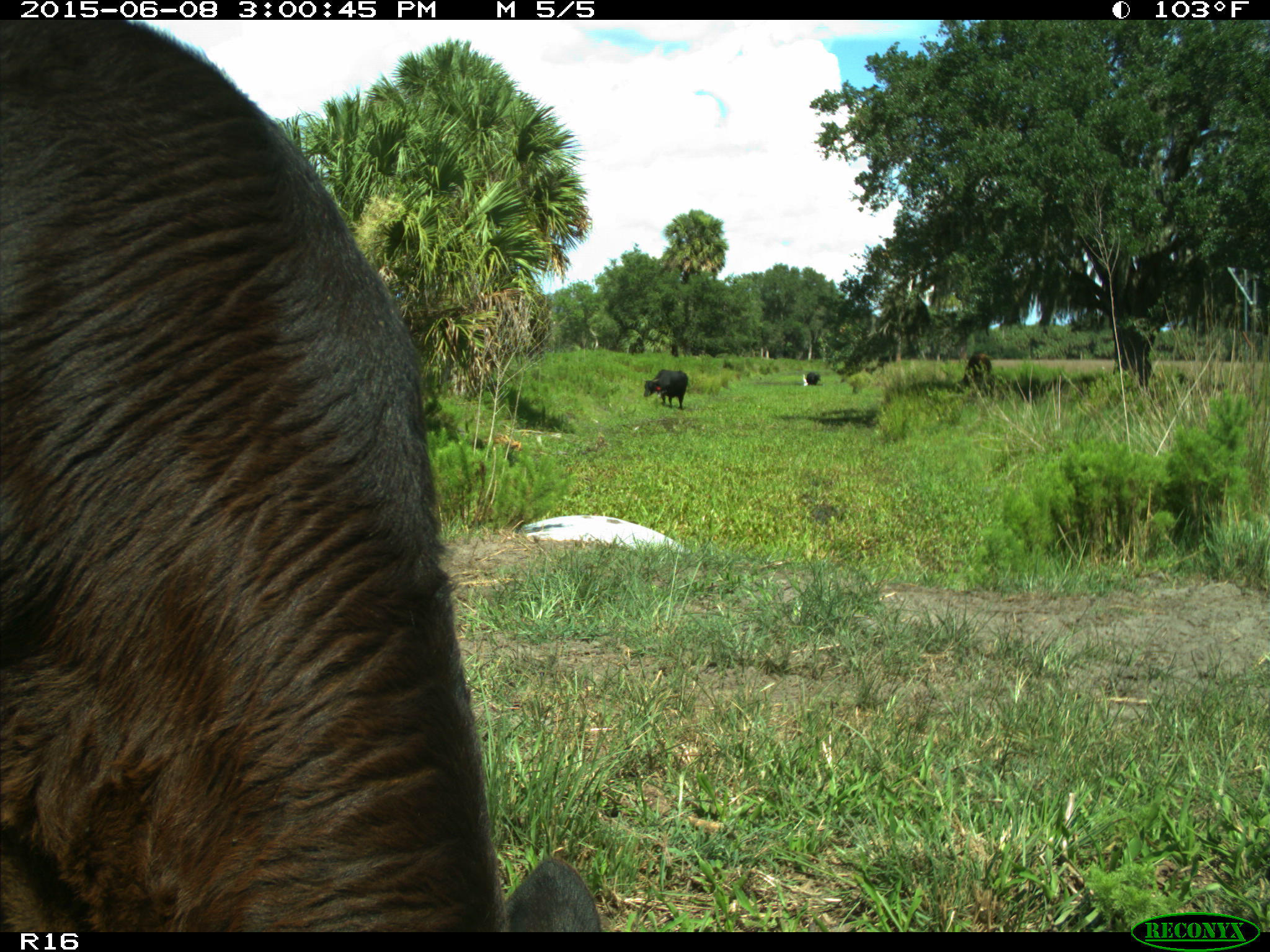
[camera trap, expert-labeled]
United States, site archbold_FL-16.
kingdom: Animalia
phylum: Chordata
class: Mammalia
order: Artiodactyla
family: Bovidae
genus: Bos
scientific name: Bos taurus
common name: domestic cow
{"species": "Bos taurus (domestic cow)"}